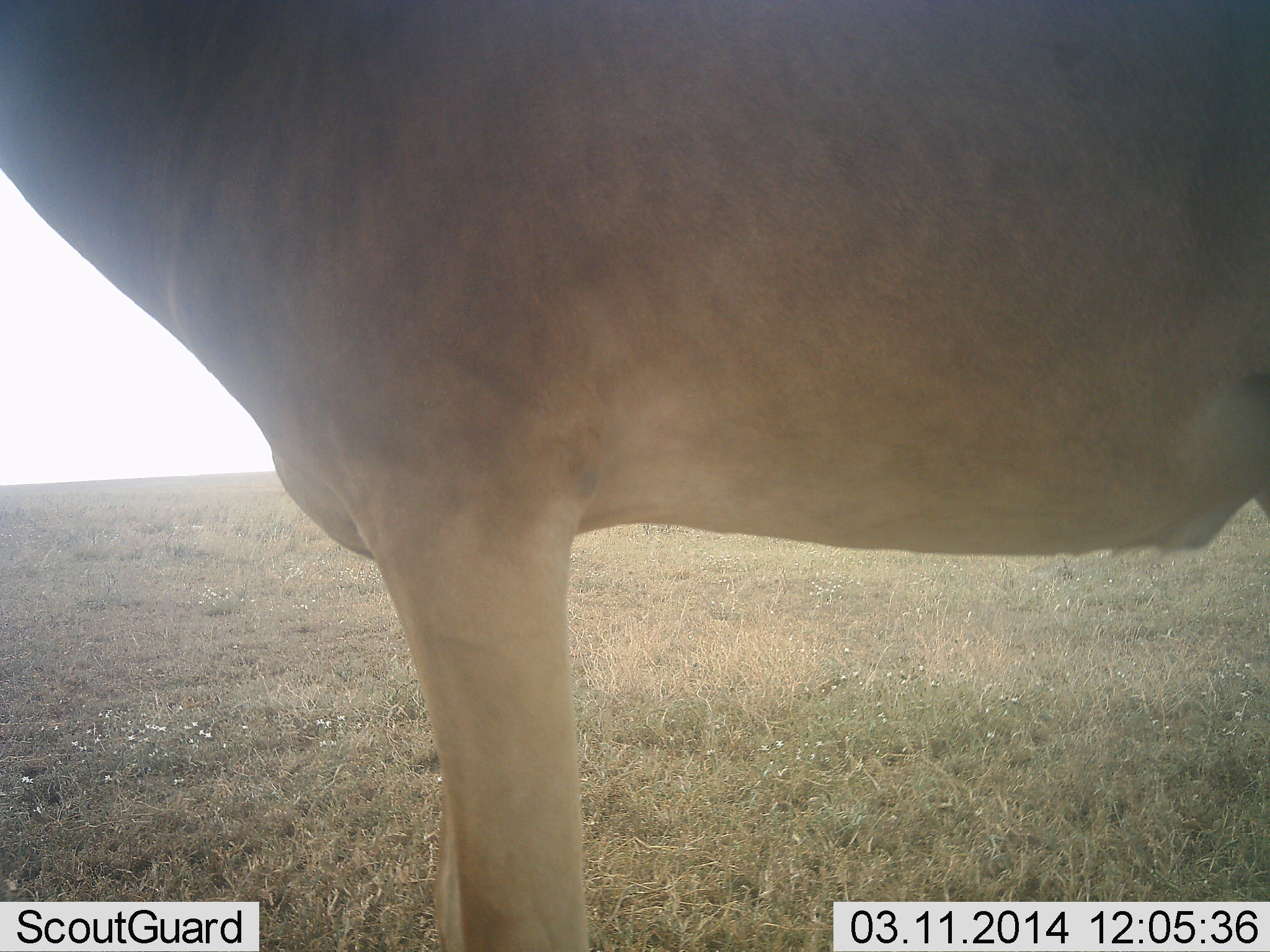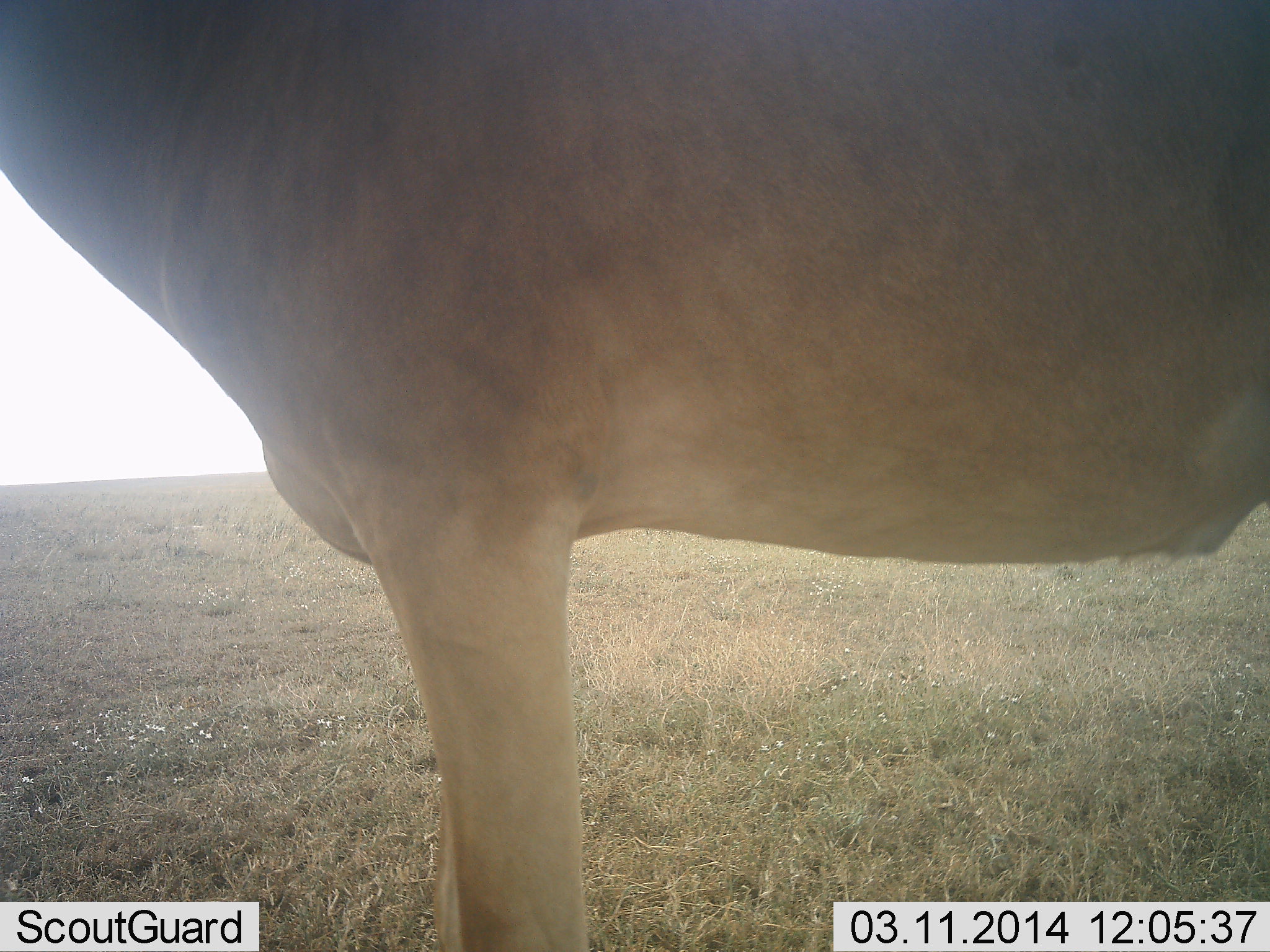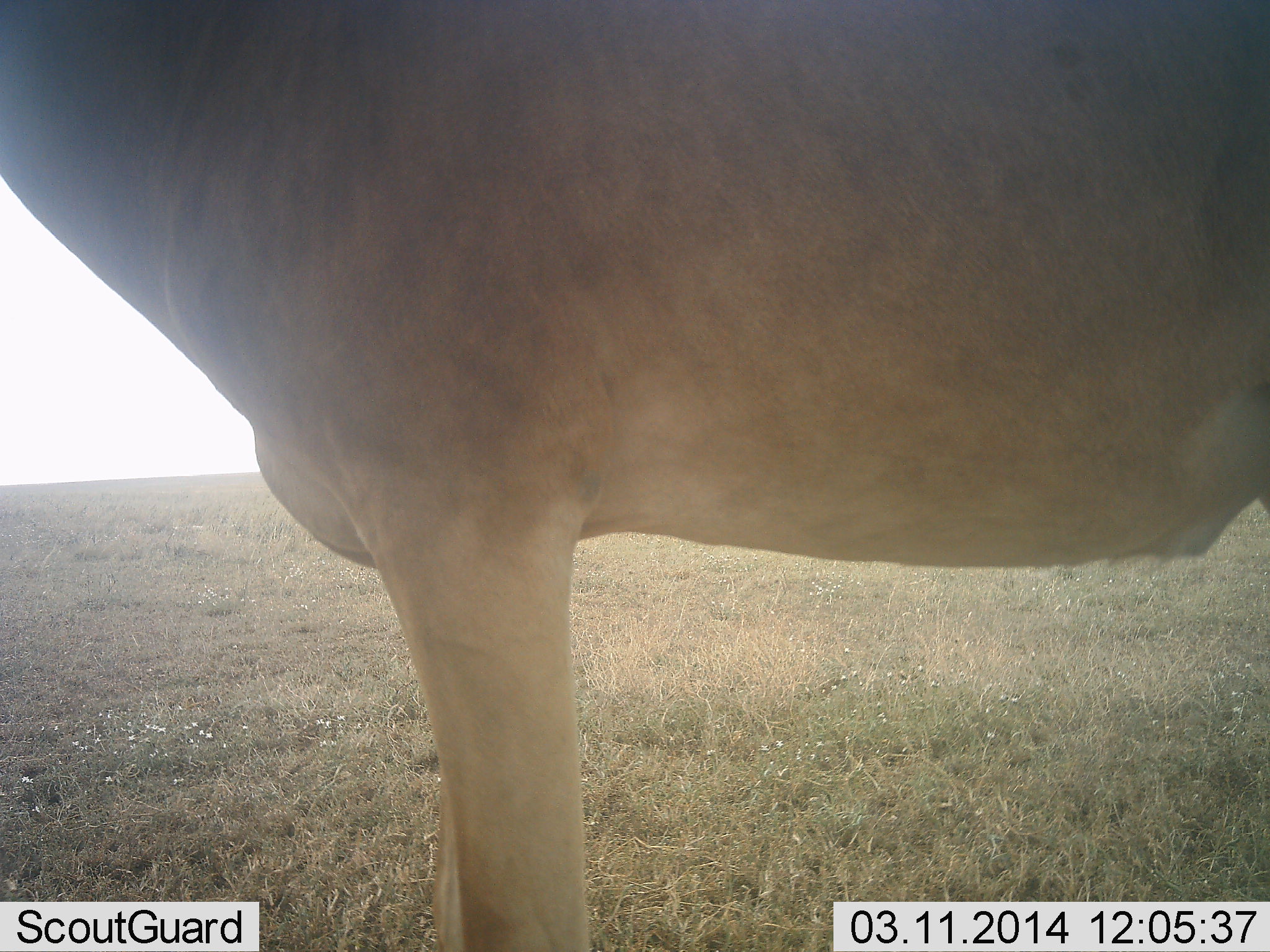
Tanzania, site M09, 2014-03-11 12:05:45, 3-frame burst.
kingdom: Animalia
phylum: Chordata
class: Mammalia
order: Artiodactyla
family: Bovidae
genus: Alcelaphus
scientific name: Alcelaphus buselaphus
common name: hartebeest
Hartebeest (Alcelaphus buselaphus), count 1. Behavior (volunteer vote fractions): standing 100%, resting 0%, moving 0%, interacting 0%. Young present (vote fraction): 0%. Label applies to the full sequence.